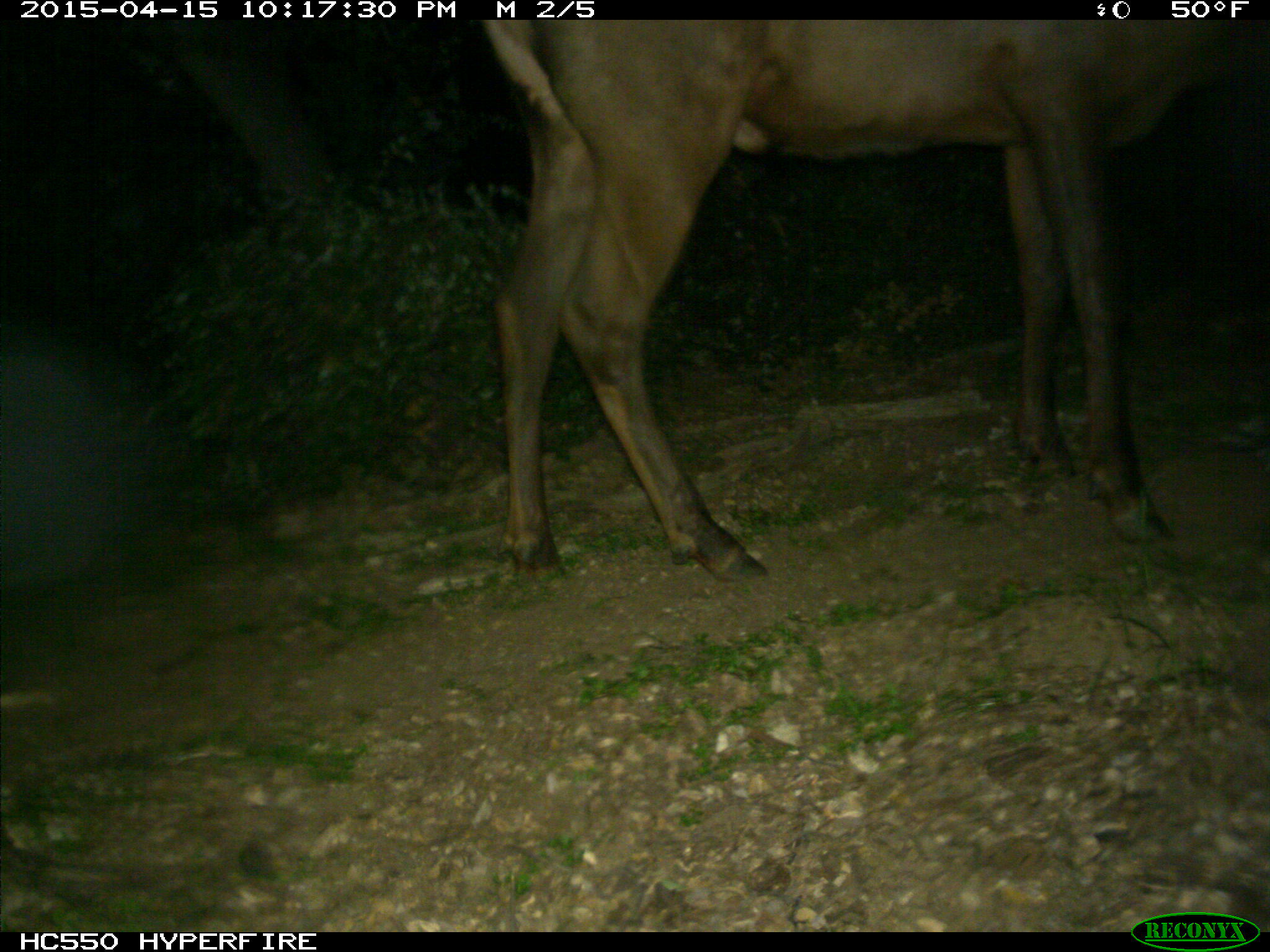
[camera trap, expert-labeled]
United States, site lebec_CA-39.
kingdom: Animalia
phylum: Chordata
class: Mammalia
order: Artiodactyla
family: Cervidae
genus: Cervus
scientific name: Cervus canadensis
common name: elk